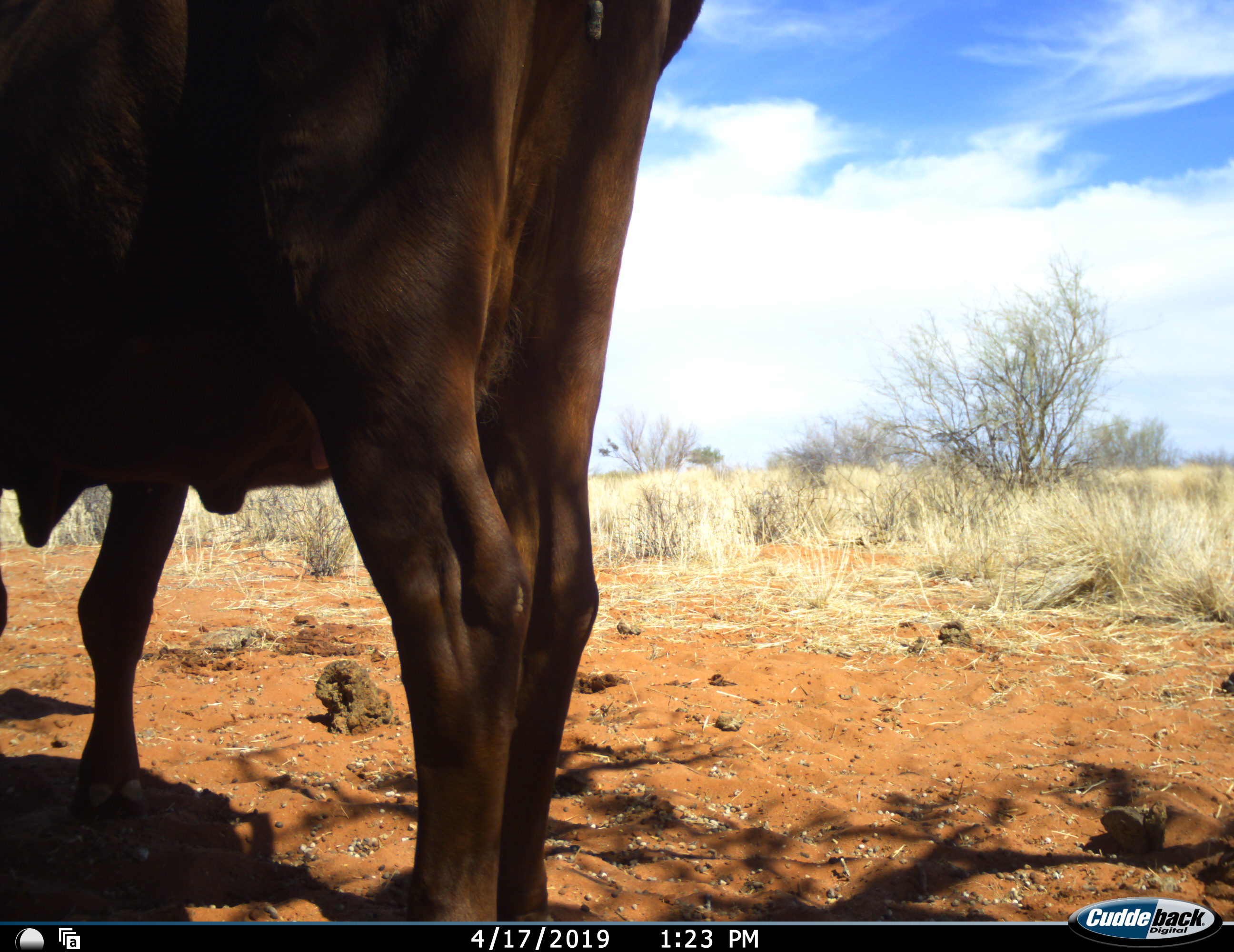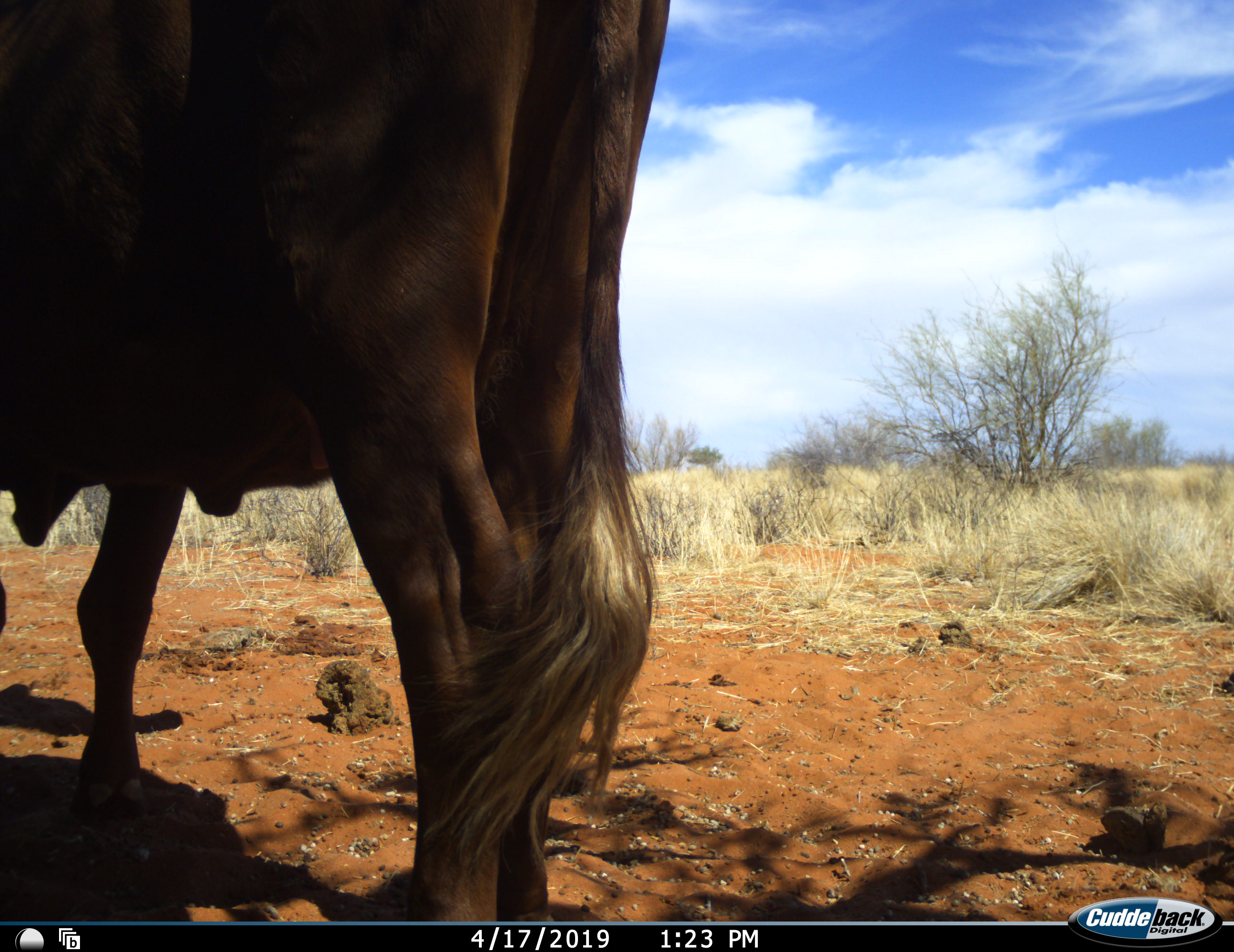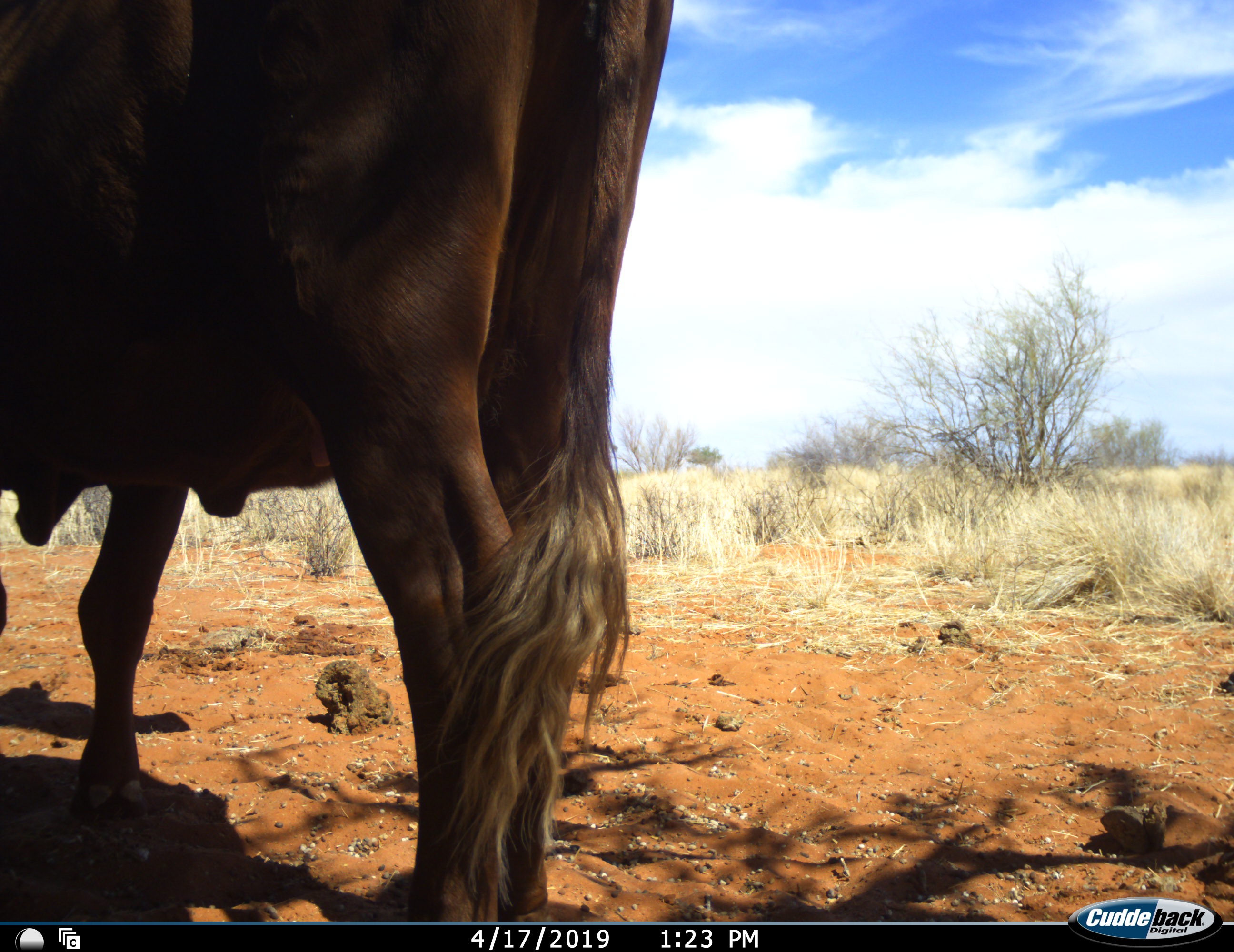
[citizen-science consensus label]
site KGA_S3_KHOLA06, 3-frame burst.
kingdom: Animalia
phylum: Chordata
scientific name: Vertebrata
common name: domestic animal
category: domesticanimal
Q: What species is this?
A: Domesticanimal (domestic animal) (Vertebrata).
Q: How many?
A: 1.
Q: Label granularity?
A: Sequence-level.